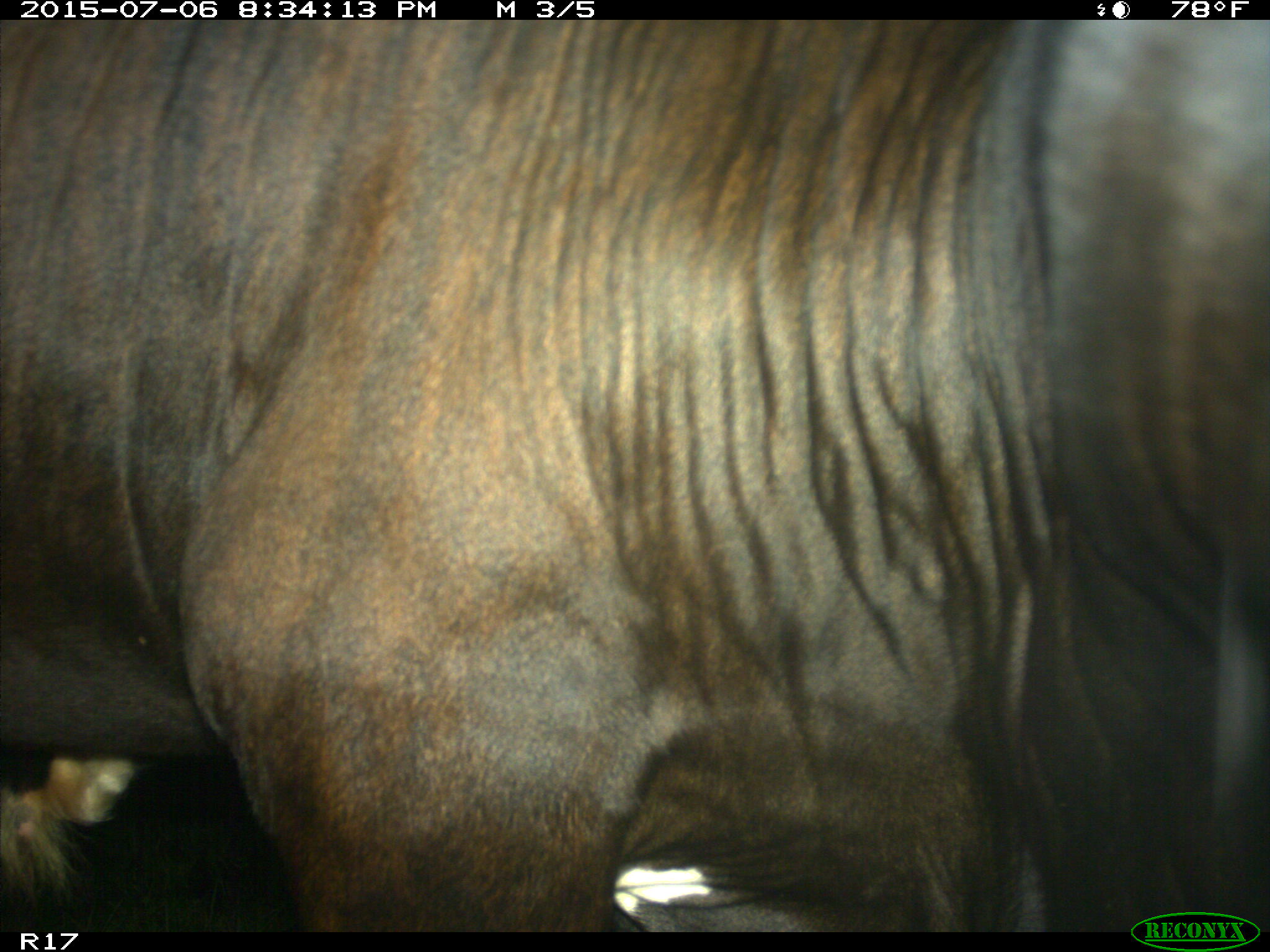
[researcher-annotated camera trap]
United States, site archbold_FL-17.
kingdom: Animalia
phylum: Chordata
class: Mammalia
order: Artiodactyla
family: Bovidae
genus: Bos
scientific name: Bos taurus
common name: domestic cow